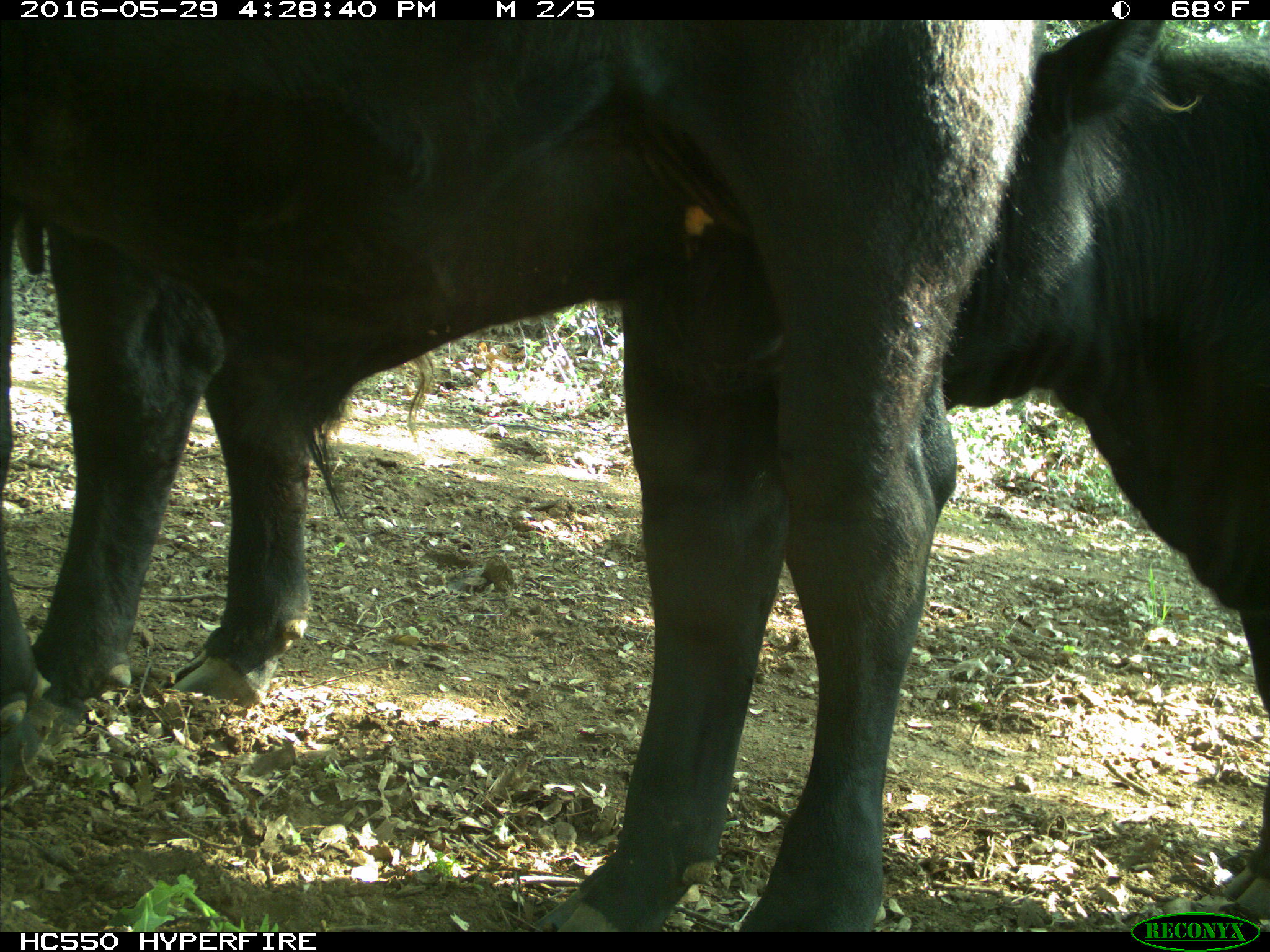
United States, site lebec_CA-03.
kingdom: Animalia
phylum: Chordata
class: Mammalia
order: Artiodactyla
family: Bovidae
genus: Bos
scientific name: Bos taurus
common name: domestic cow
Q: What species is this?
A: Bos taurus (domestic cow).